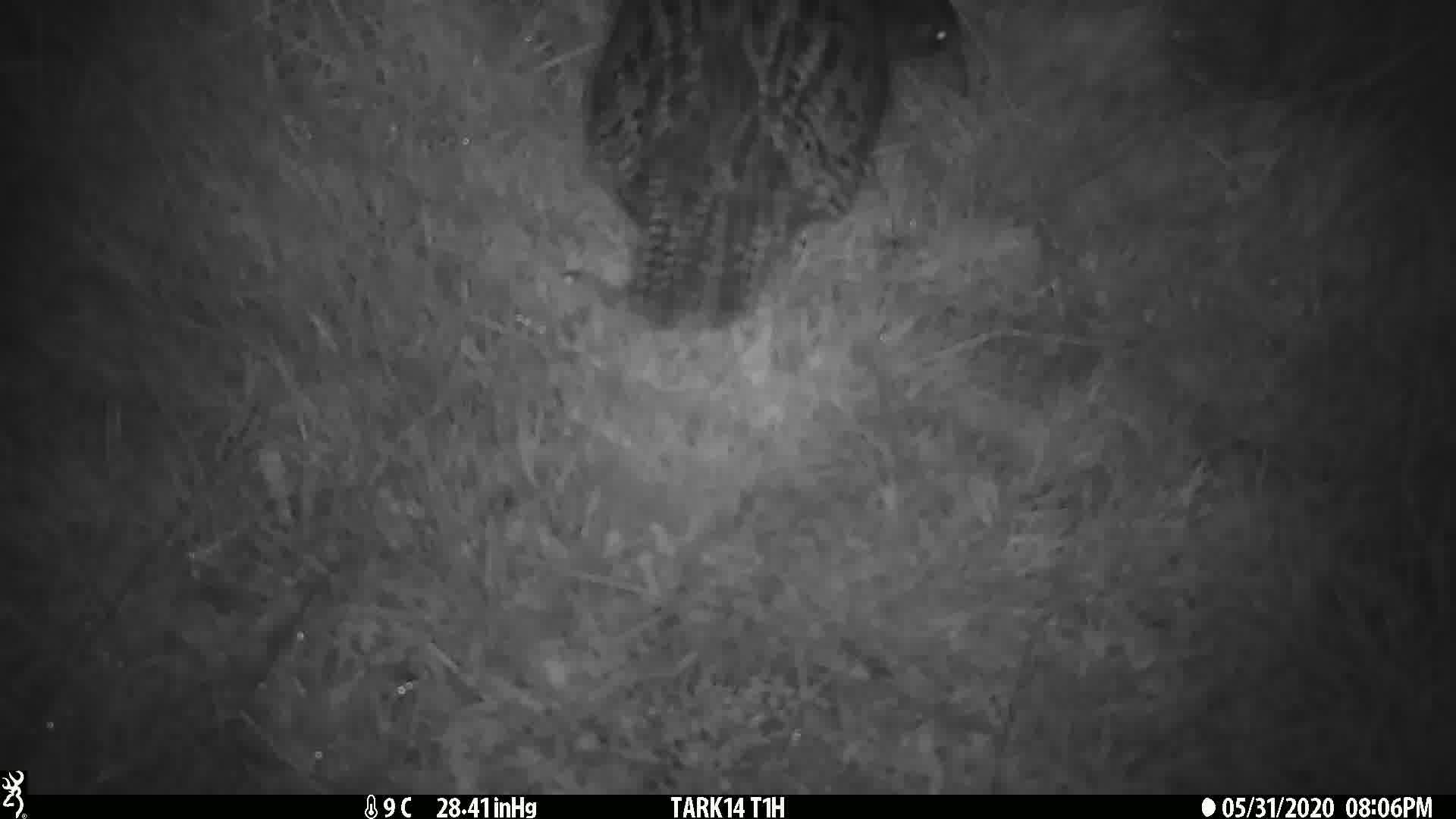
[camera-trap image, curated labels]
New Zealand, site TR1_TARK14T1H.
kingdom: Animalia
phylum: Chordata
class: Aves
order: Gruiformes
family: Rallidae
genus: Gallirallus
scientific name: Gallirallus australis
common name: weka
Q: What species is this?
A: Weka (Gallirallus australis).